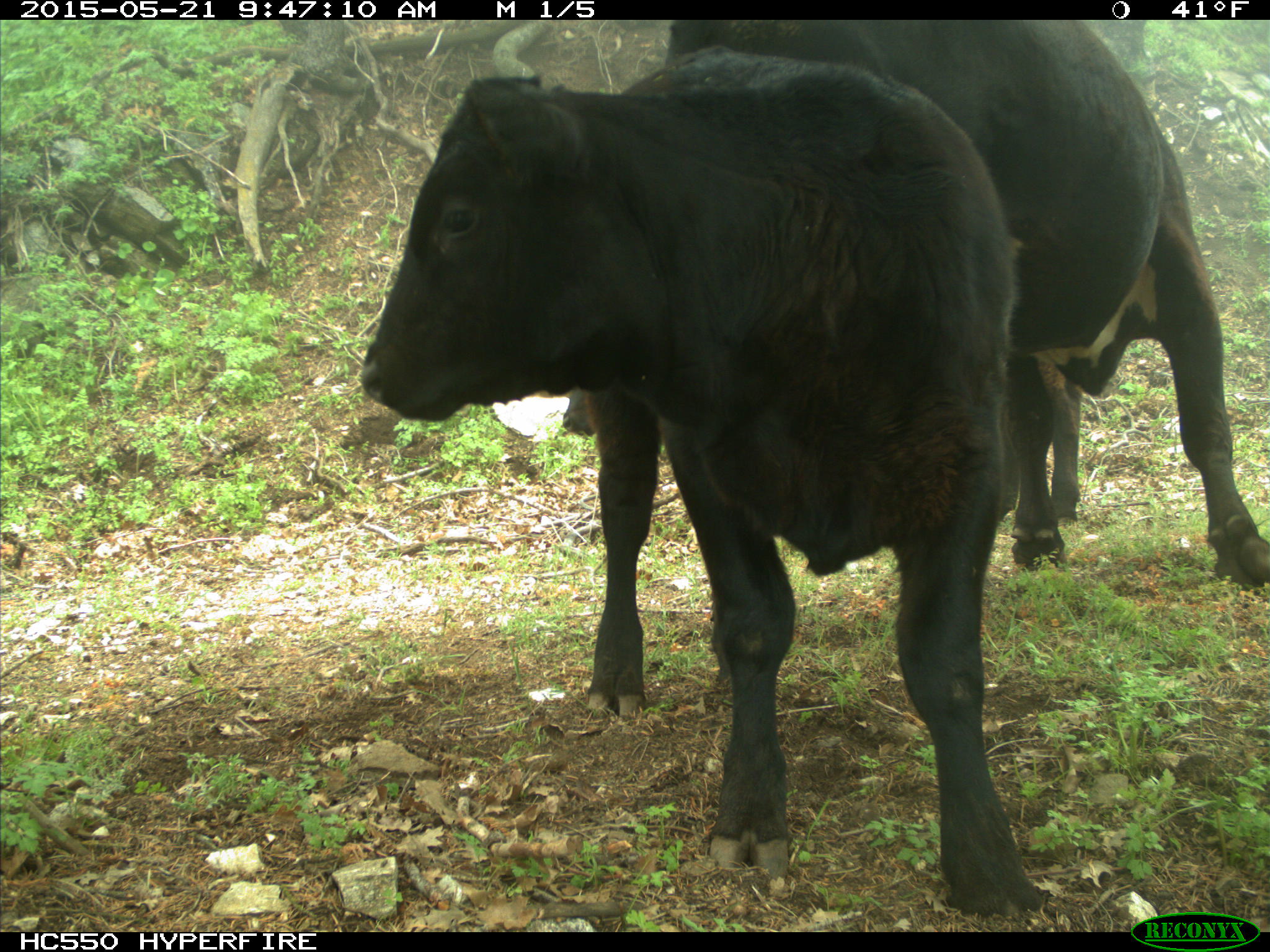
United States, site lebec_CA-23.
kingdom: Animalia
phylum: Chordata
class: Mammalia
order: Artiodactyla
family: Bovidae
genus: Bos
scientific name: Bos taurus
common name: domestic cow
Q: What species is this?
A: Bos taurus (domestic cow).